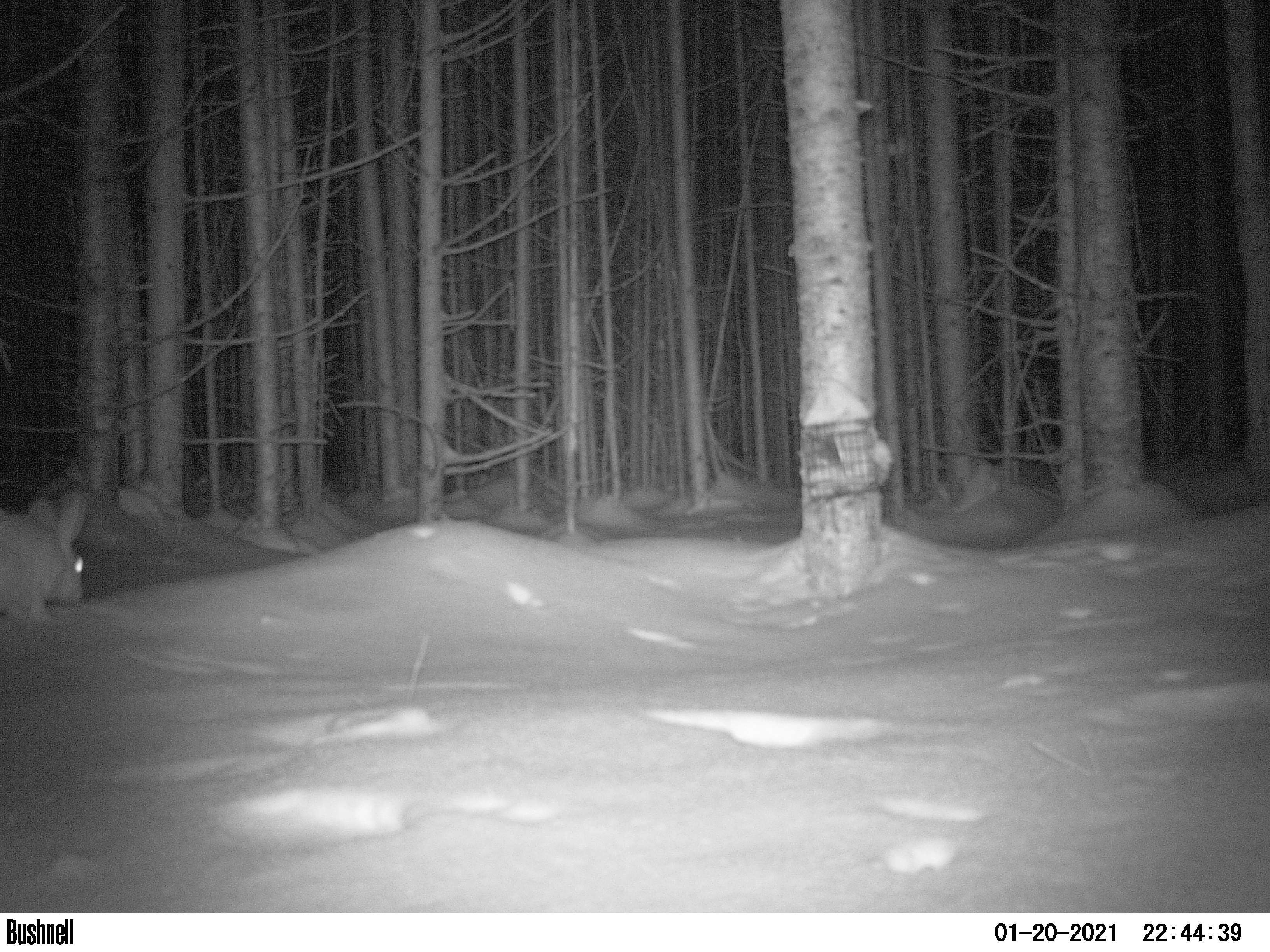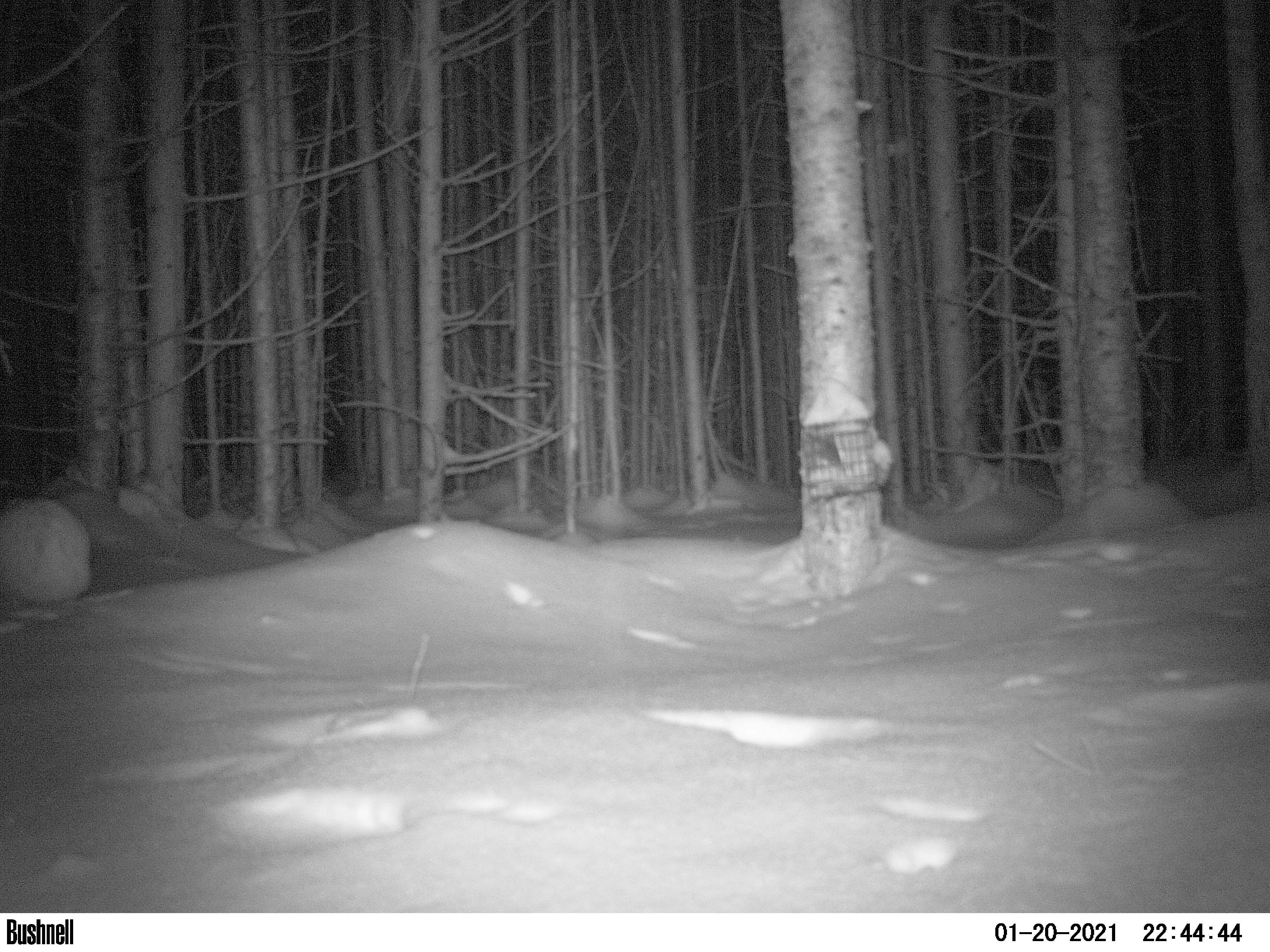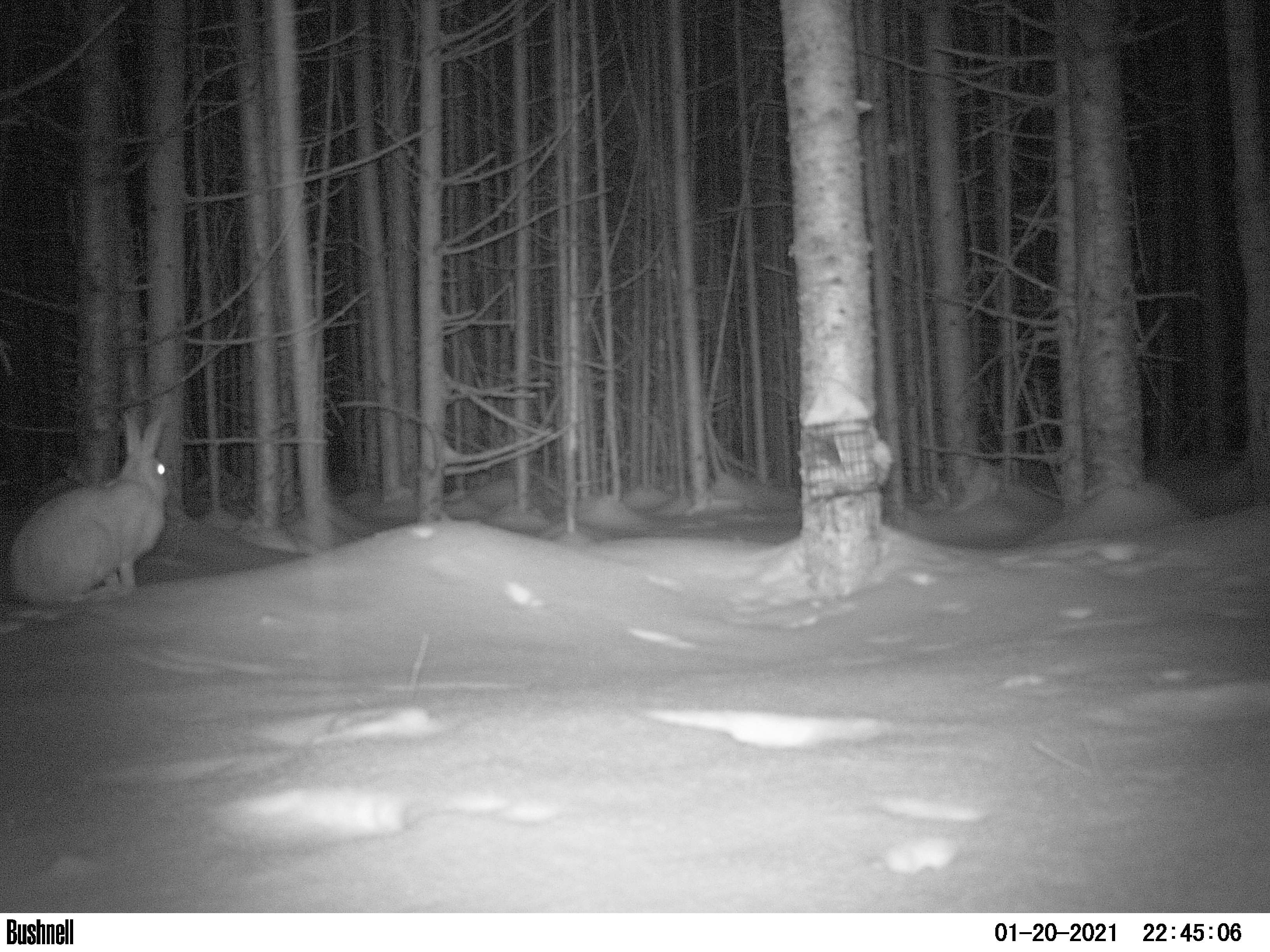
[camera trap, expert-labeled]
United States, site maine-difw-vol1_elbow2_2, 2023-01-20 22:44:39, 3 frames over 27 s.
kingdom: Animalia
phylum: Chordata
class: Mammalia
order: Lagomorpha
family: Leporidae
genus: Lepus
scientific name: Lepus americanus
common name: snowshoe hare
Snowshoe hare (Lepus americanus).